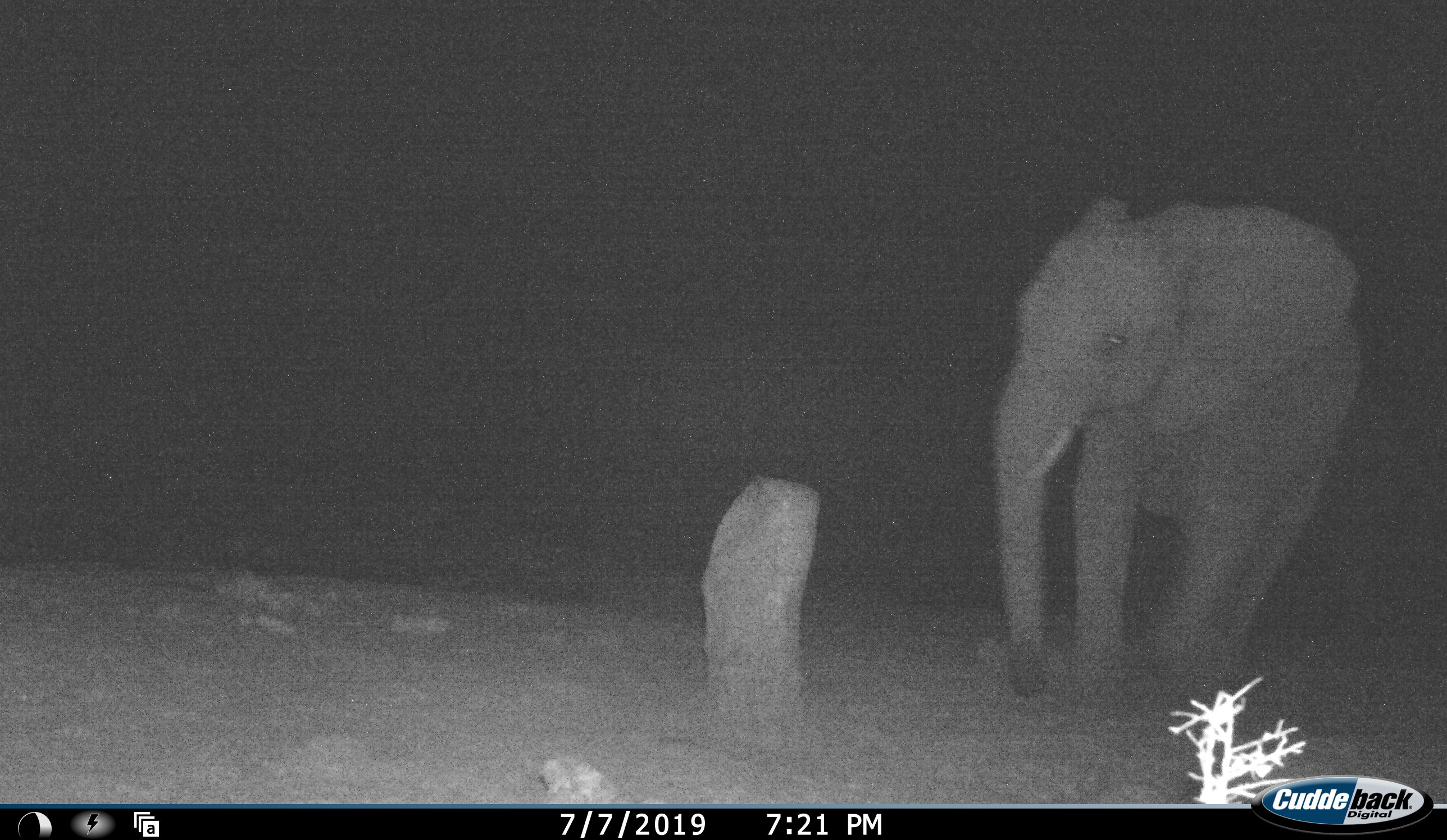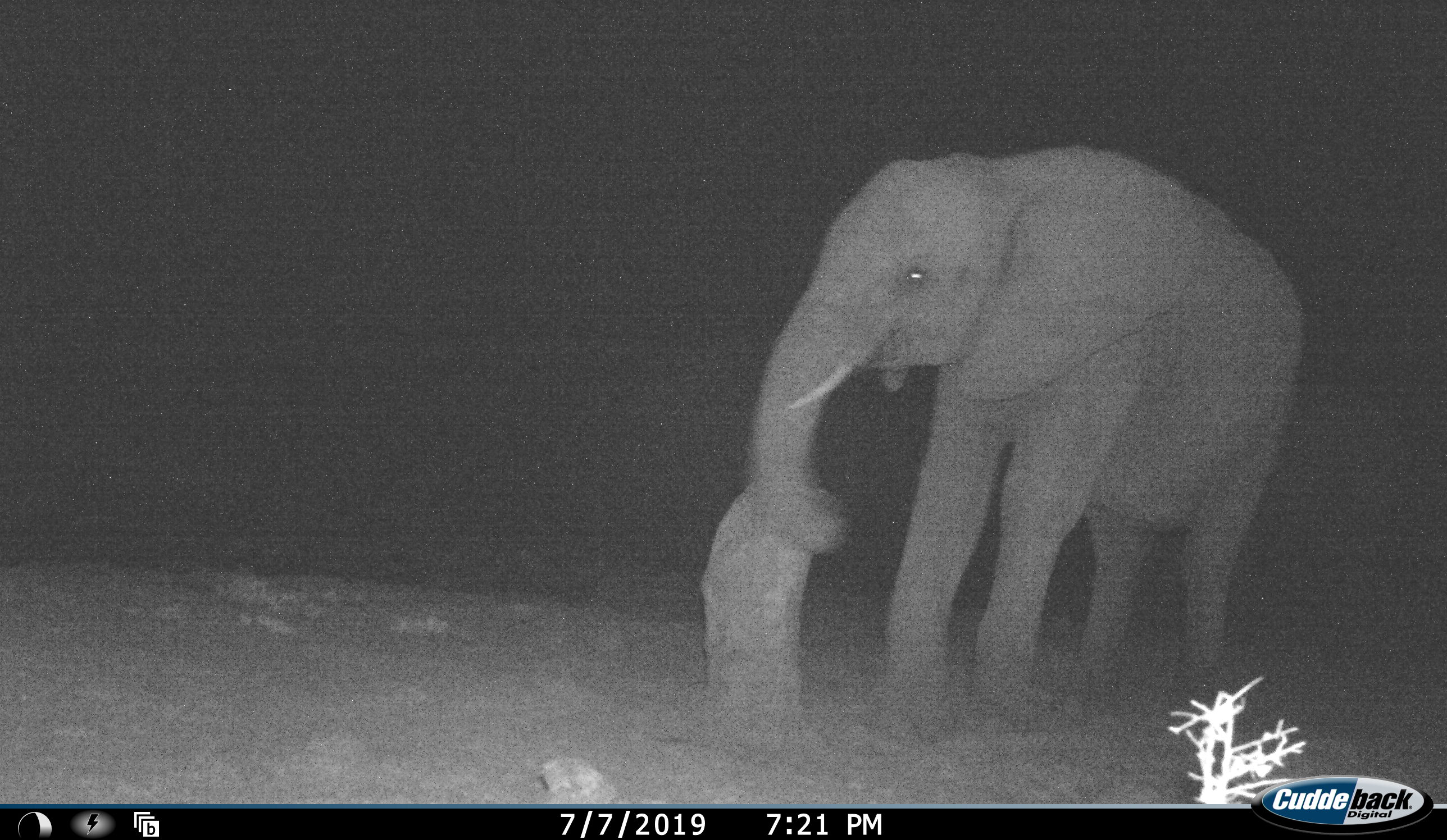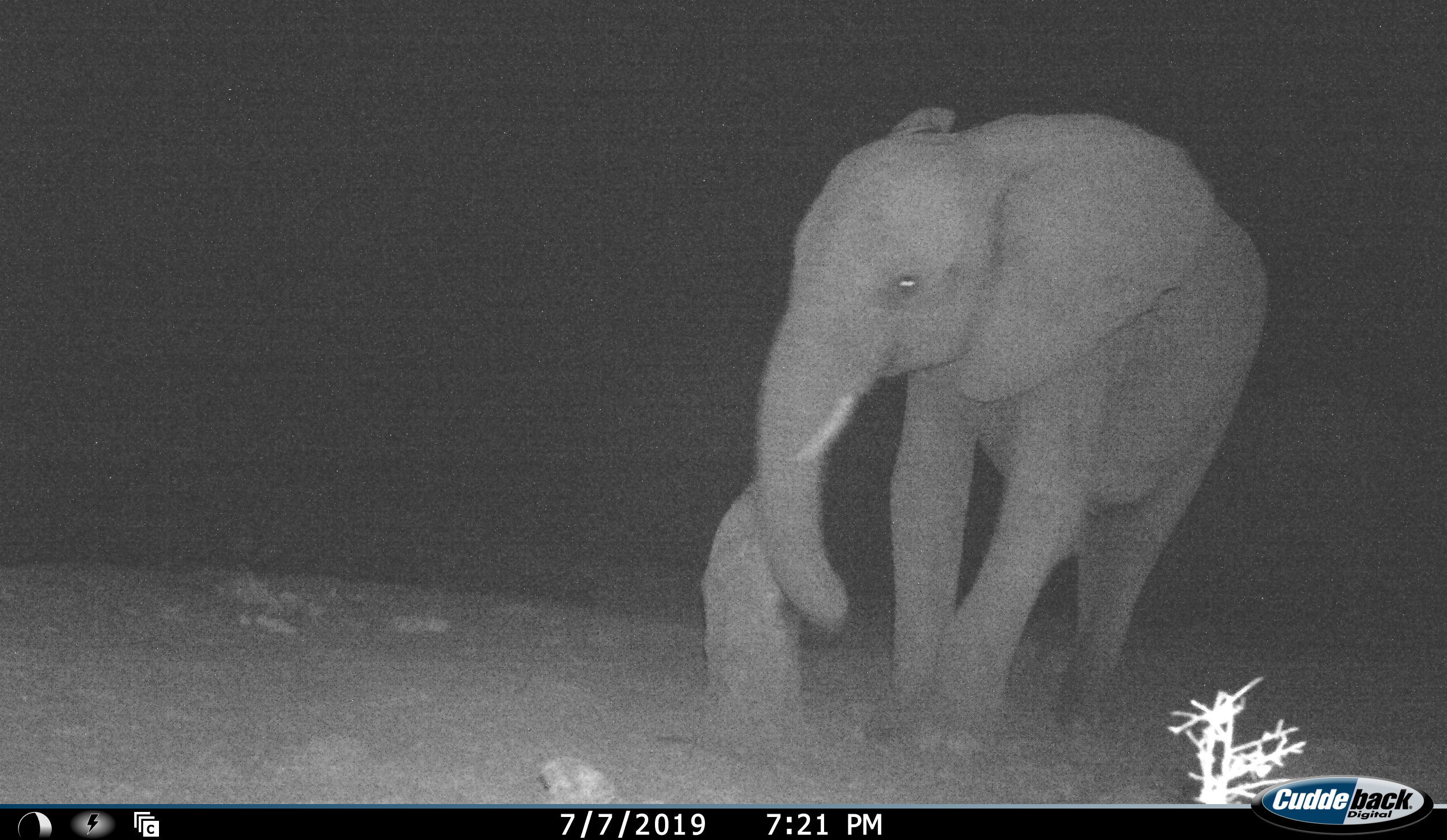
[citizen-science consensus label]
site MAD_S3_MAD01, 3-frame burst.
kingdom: Animalia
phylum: Chordata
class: Mammalia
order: Proboscidea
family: Elephantidae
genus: Loxodonta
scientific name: Loxodonta africana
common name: african bush elephant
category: elephant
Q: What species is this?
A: Elephant (african bush elephant) (Loxodonta africana).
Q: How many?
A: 1.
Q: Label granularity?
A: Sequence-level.